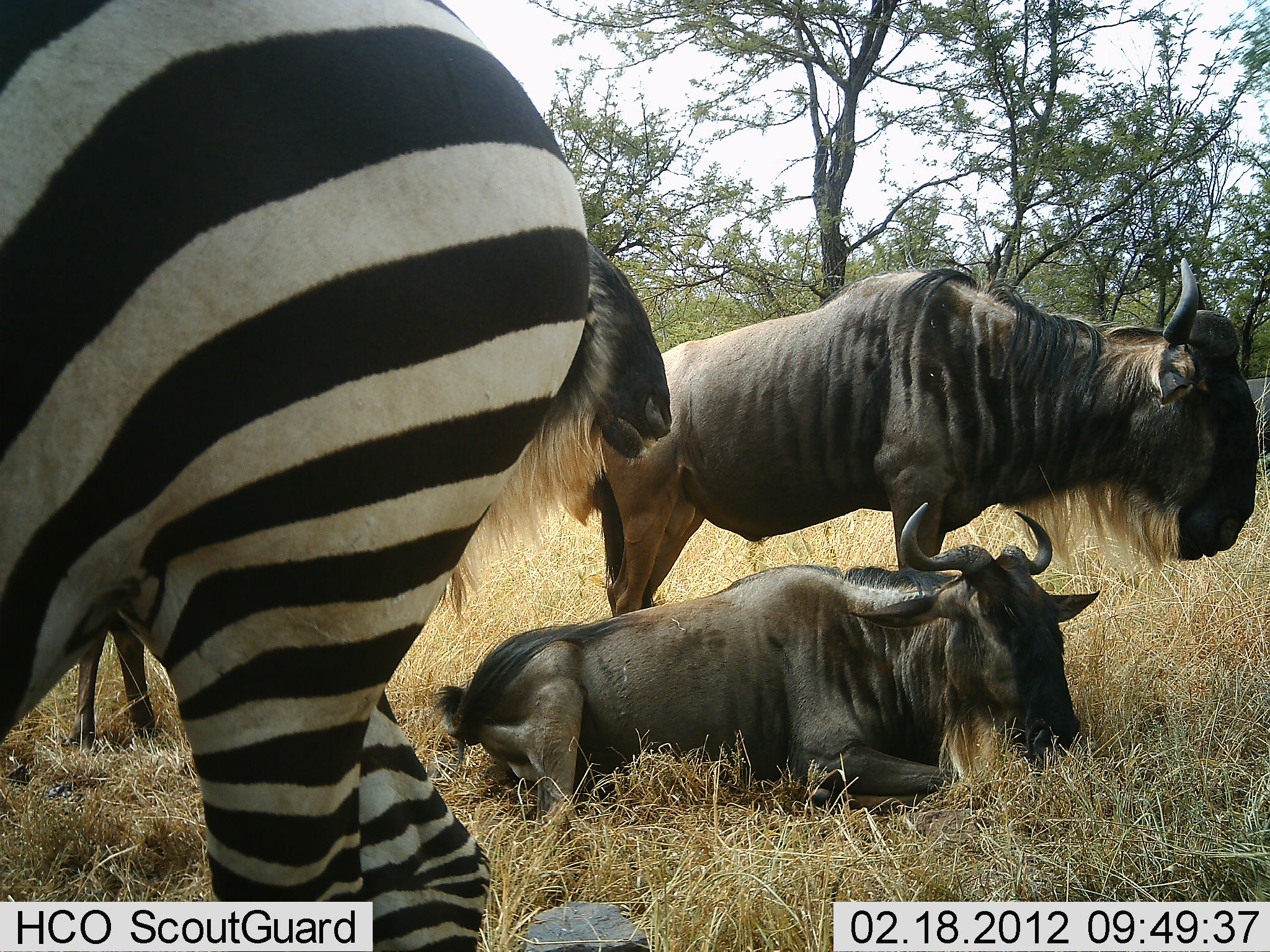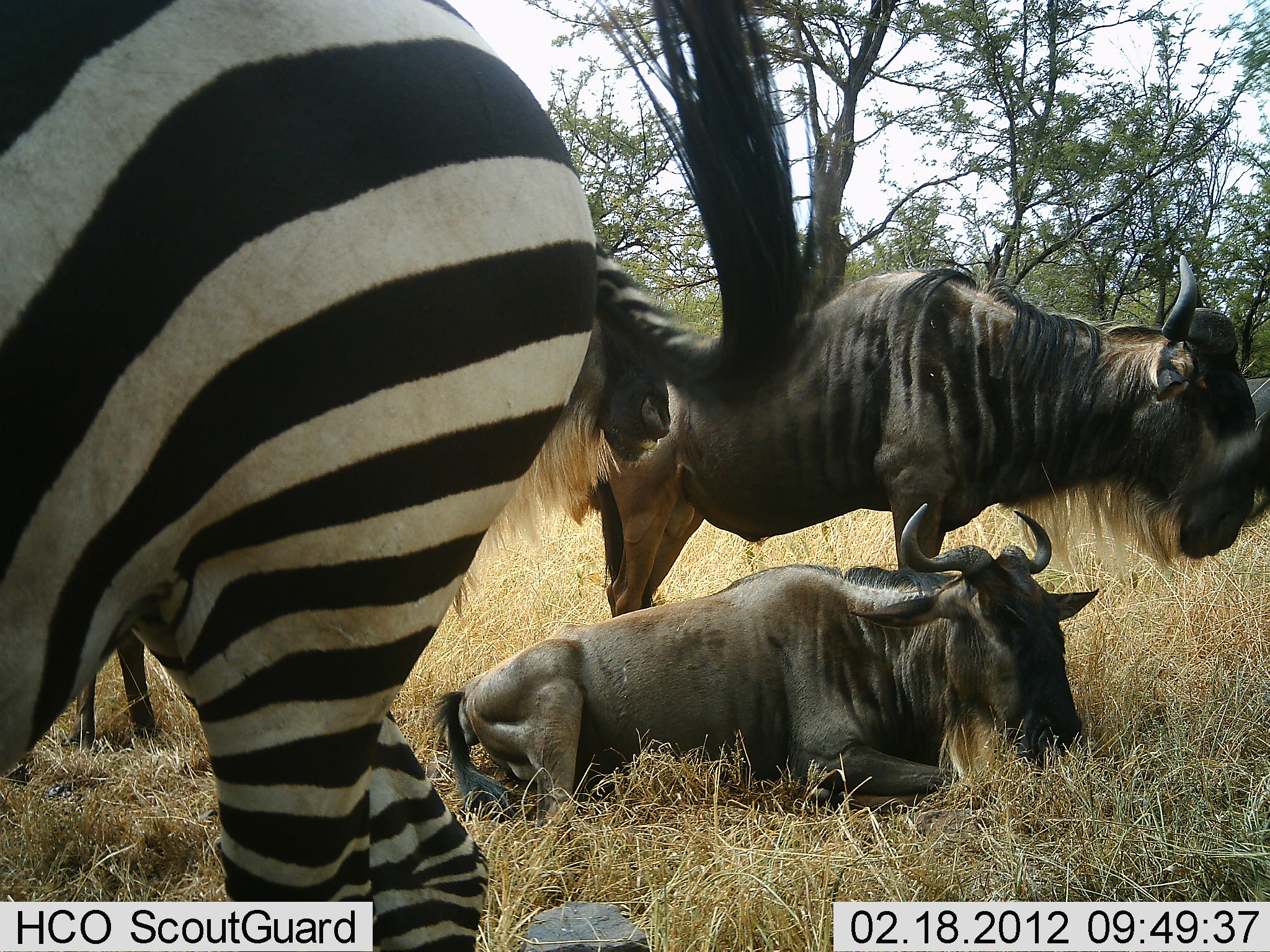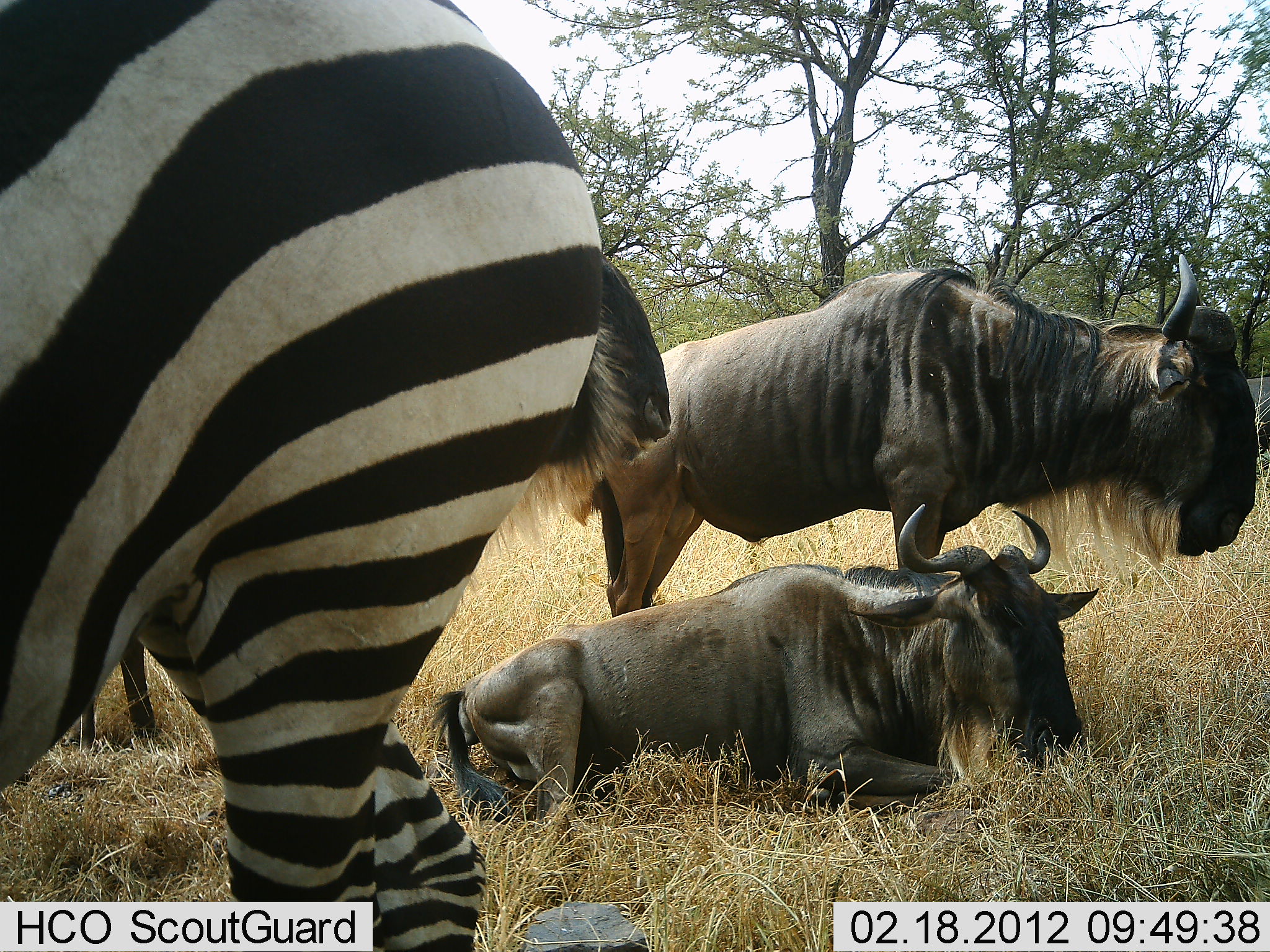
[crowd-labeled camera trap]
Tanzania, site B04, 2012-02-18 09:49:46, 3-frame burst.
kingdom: Animalia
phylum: Chordata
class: Mammalia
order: Artiodactyla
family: Bovidae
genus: Connochaetes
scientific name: Connochaetes taurinus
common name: blue wildebeest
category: wildebeest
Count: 3.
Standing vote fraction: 94%.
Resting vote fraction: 100%.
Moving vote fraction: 0%.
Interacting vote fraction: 0%.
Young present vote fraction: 0%.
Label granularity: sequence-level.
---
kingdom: Animalia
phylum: Chordata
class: Mammalia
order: Perissodactyla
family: Equidae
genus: Equus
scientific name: Equus quagga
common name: plains zebra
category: zebra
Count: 1.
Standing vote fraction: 100%.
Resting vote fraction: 0%.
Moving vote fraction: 0%.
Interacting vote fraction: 0%.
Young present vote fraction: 0%.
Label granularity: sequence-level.